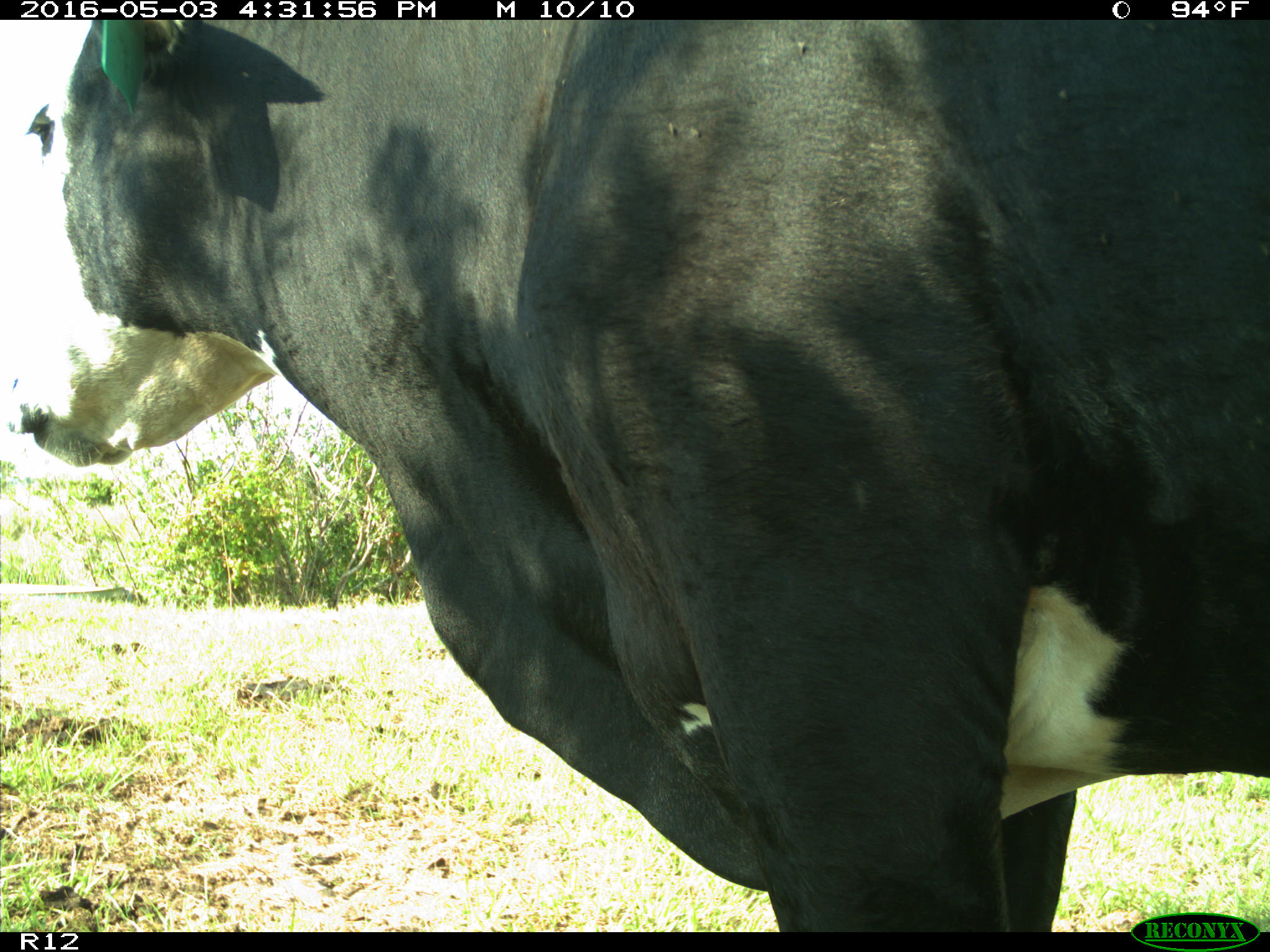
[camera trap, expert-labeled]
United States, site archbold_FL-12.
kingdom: Animalia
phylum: Chordata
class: Mammalia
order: Artiodactyla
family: Bovidae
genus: Bos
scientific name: Bos taurus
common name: domestic cow